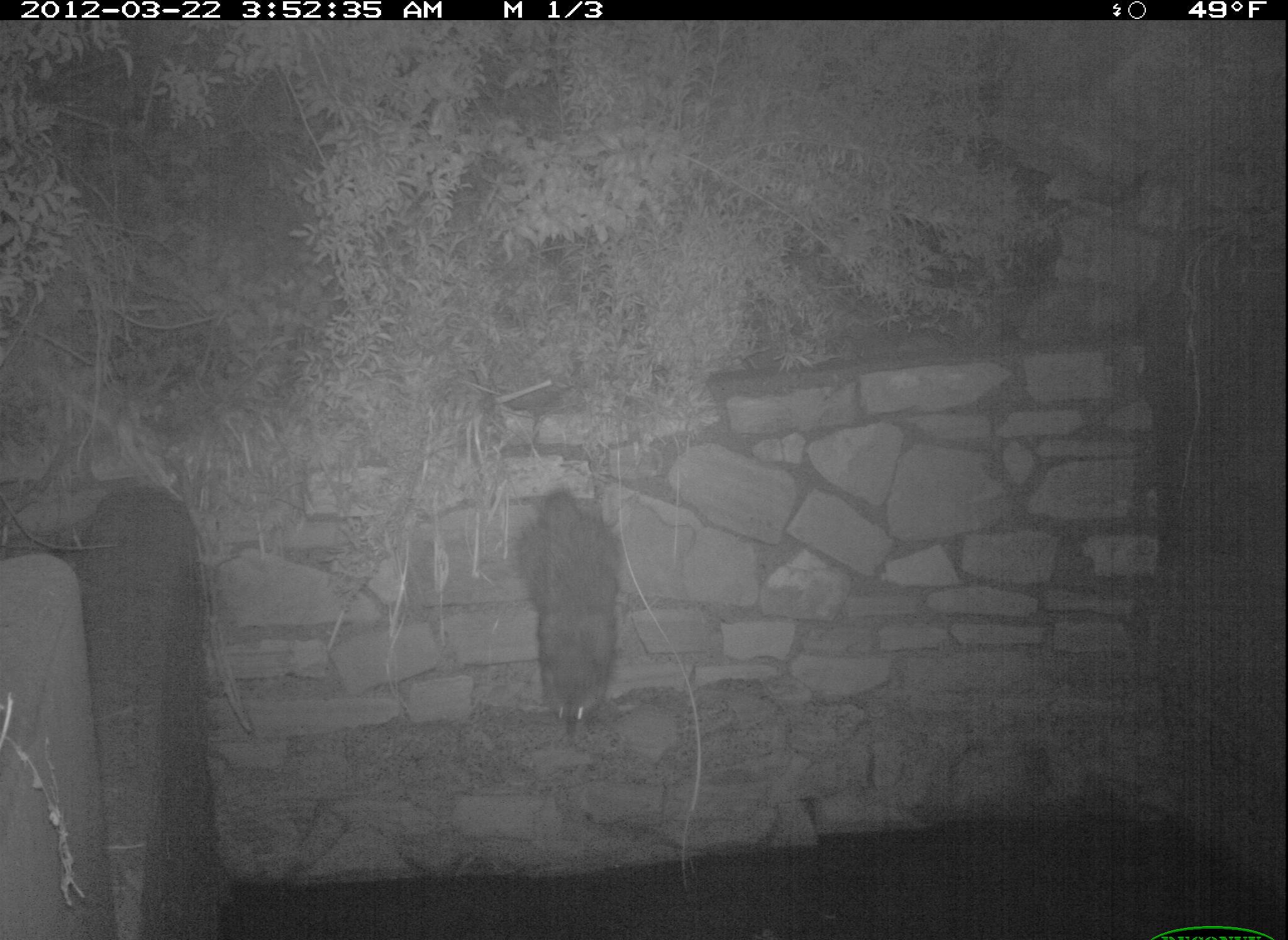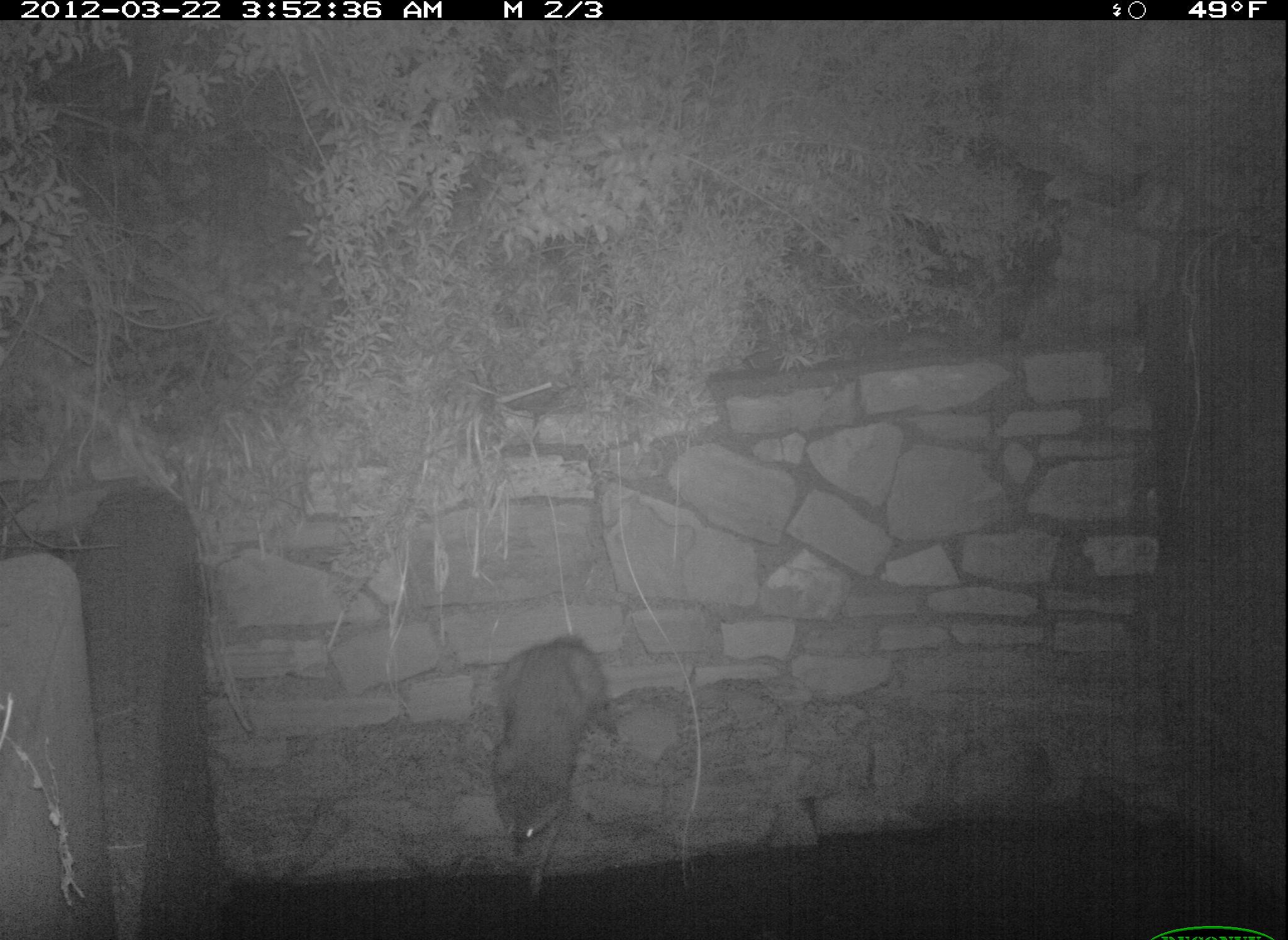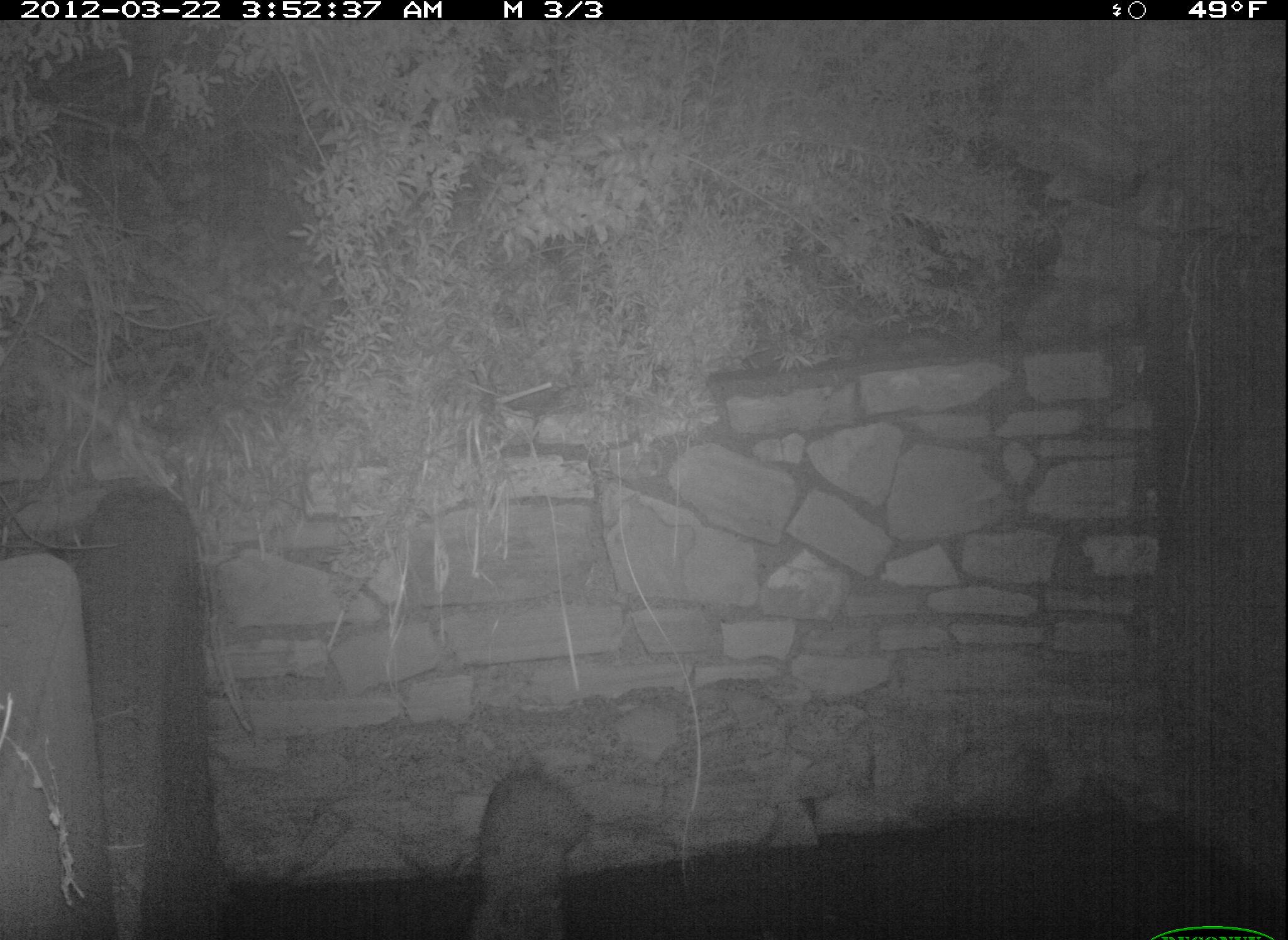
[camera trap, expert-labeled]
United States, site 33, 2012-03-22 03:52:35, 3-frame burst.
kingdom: Animalia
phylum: Chordata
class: Mammalia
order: Carnivora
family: Procyonidae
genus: Procyon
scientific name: Procyon lotor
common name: raccoon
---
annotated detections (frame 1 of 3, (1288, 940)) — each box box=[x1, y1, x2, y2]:
raccoon: box=[489, 470, 670, 752]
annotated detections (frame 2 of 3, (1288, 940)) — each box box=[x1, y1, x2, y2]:
raccoon: box=[478, 627, 628, 916]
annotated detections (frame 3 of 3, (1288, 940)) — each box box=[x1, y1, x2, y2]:
raccoon: box=[456, 765, 609, 940]